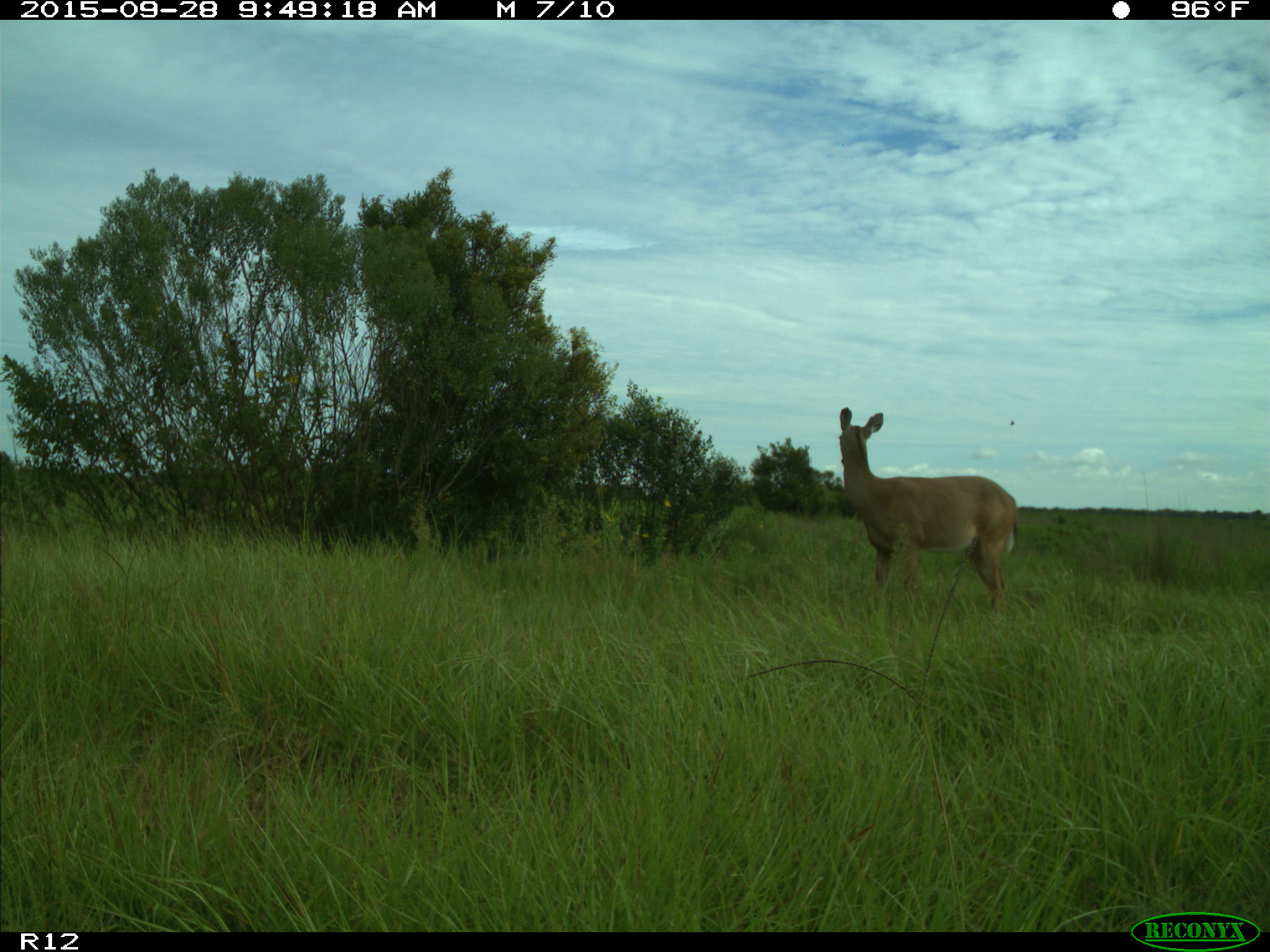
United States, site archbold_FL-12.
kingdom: Animalia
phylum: Chordata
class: Mammalia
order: Artiodactyla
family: Cervidae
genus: Odocoileus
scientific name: Odocoileus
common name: deer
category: unidentified deer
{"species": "unidentified deer (deer) (Odocoileus)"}